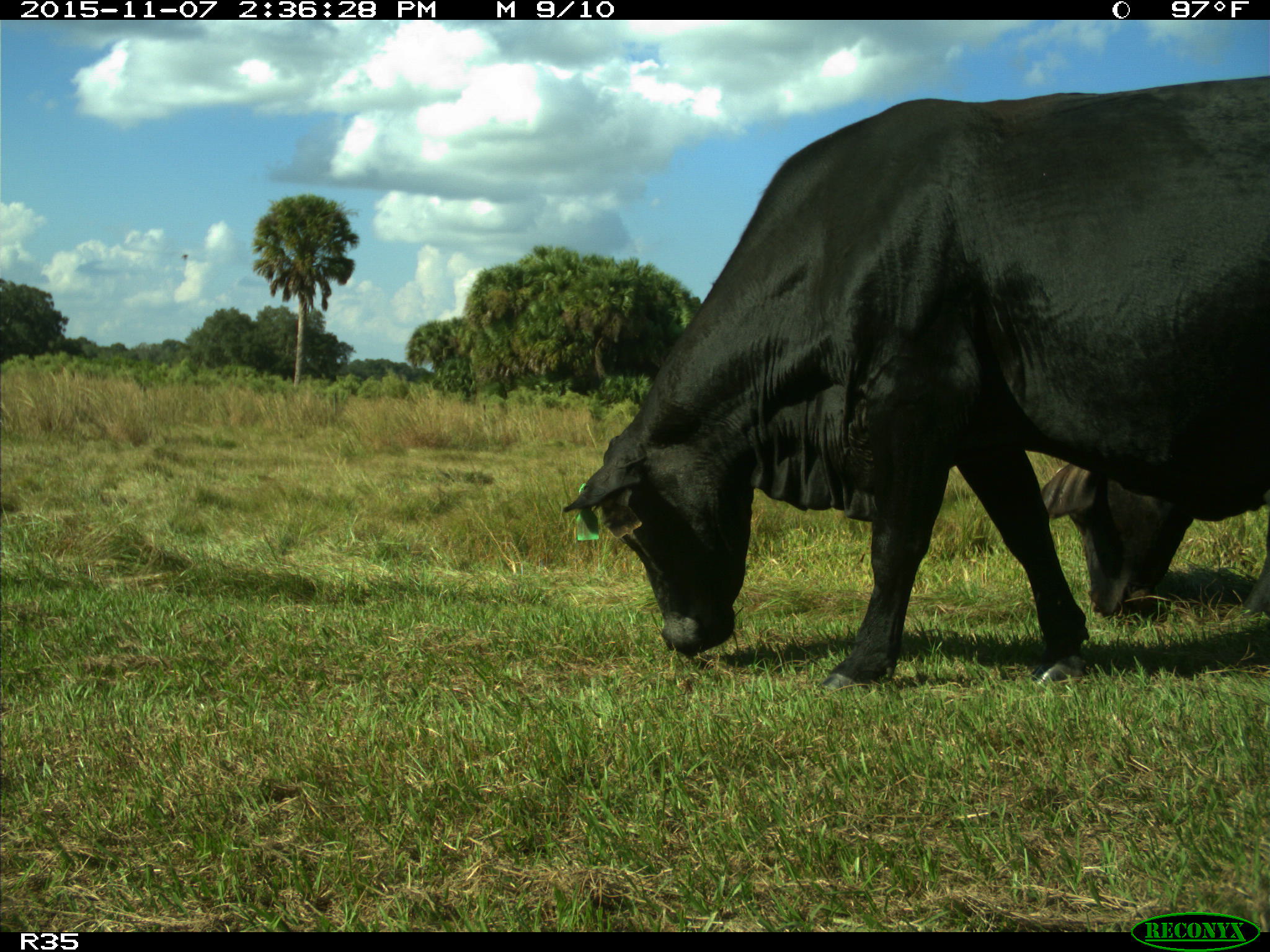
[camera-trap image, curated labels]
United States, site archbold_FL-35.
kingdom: Animalia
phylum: Chordata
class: Mammalia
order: Artiodactyla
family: Bovidae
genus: Bos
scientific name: Bos taurus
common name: domestic cow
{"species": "Bos taurus (domestic cow)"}